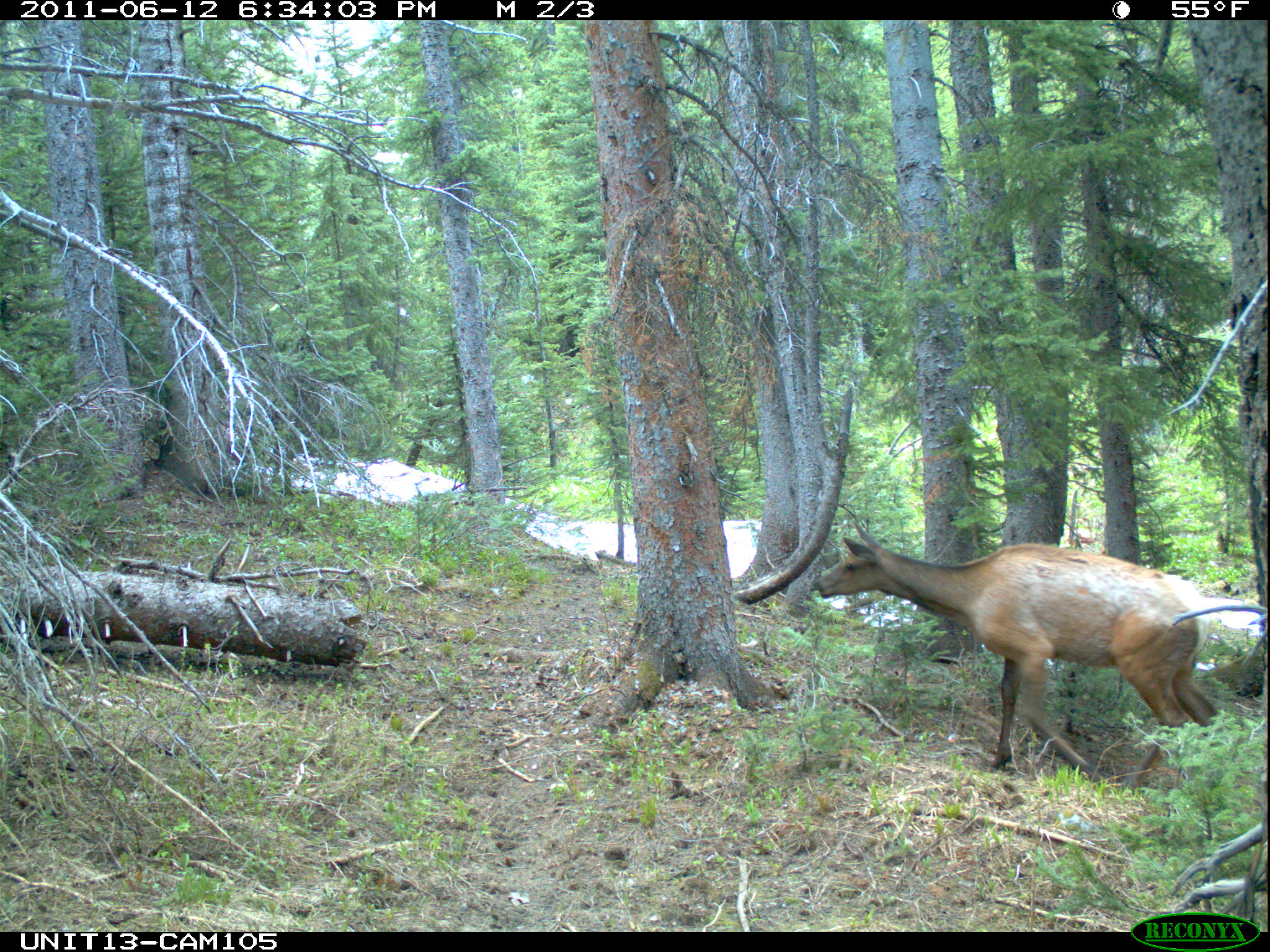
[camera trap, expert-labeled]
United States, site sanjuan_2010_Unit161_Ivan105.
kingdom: Animalia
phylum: Chordata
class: Mammalia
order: Artiodactyla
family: Cervidae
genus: Cervus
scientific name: Cervus elaphus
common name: red deer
Cervus elaphus (red deer).